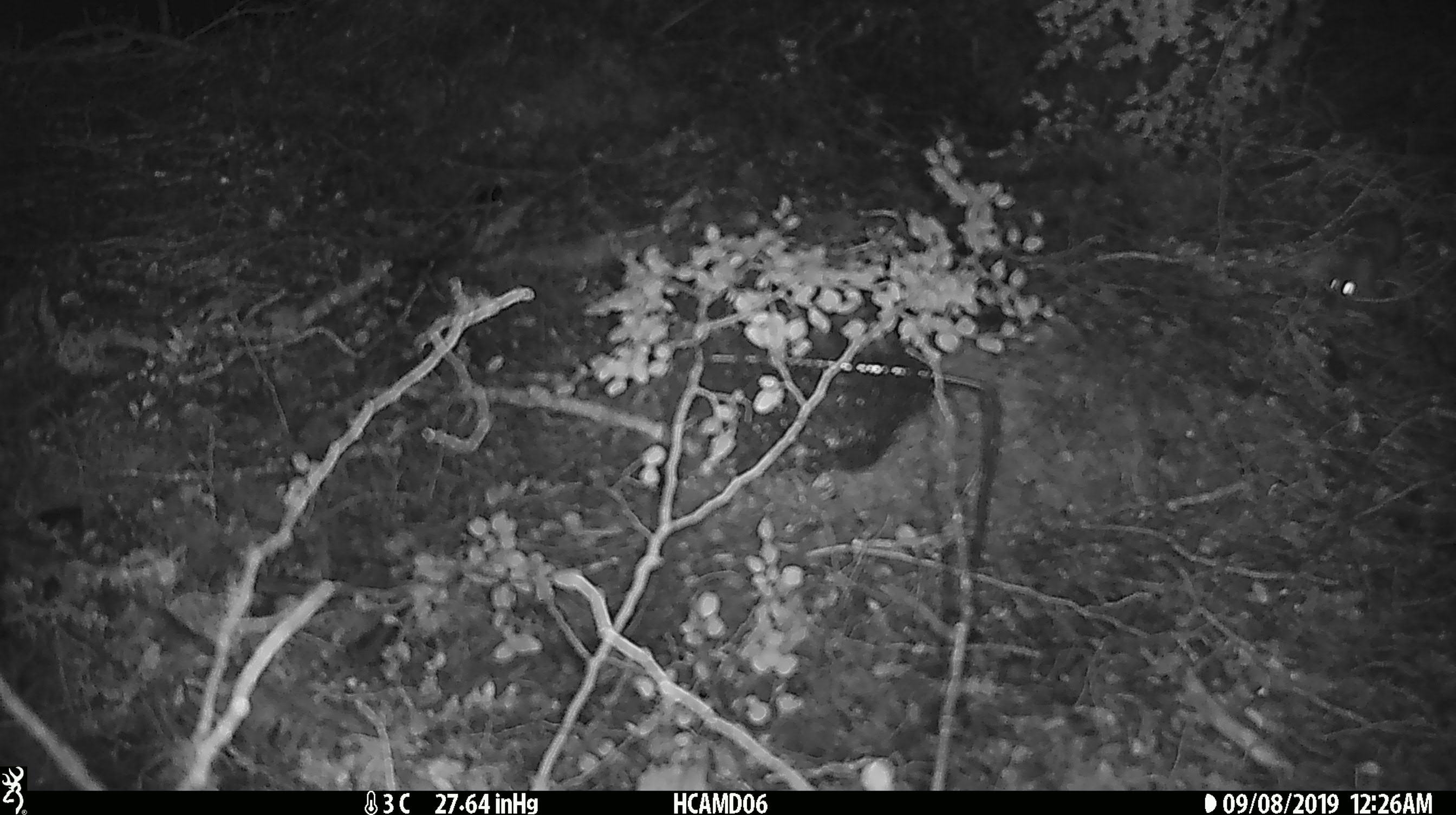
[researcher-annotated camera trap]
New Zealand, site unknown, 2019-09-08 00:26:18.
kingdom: Animalia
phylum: Chordata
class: Mammalia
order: Rodentia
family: Muridae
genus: Mus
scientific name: Mus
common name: mouse